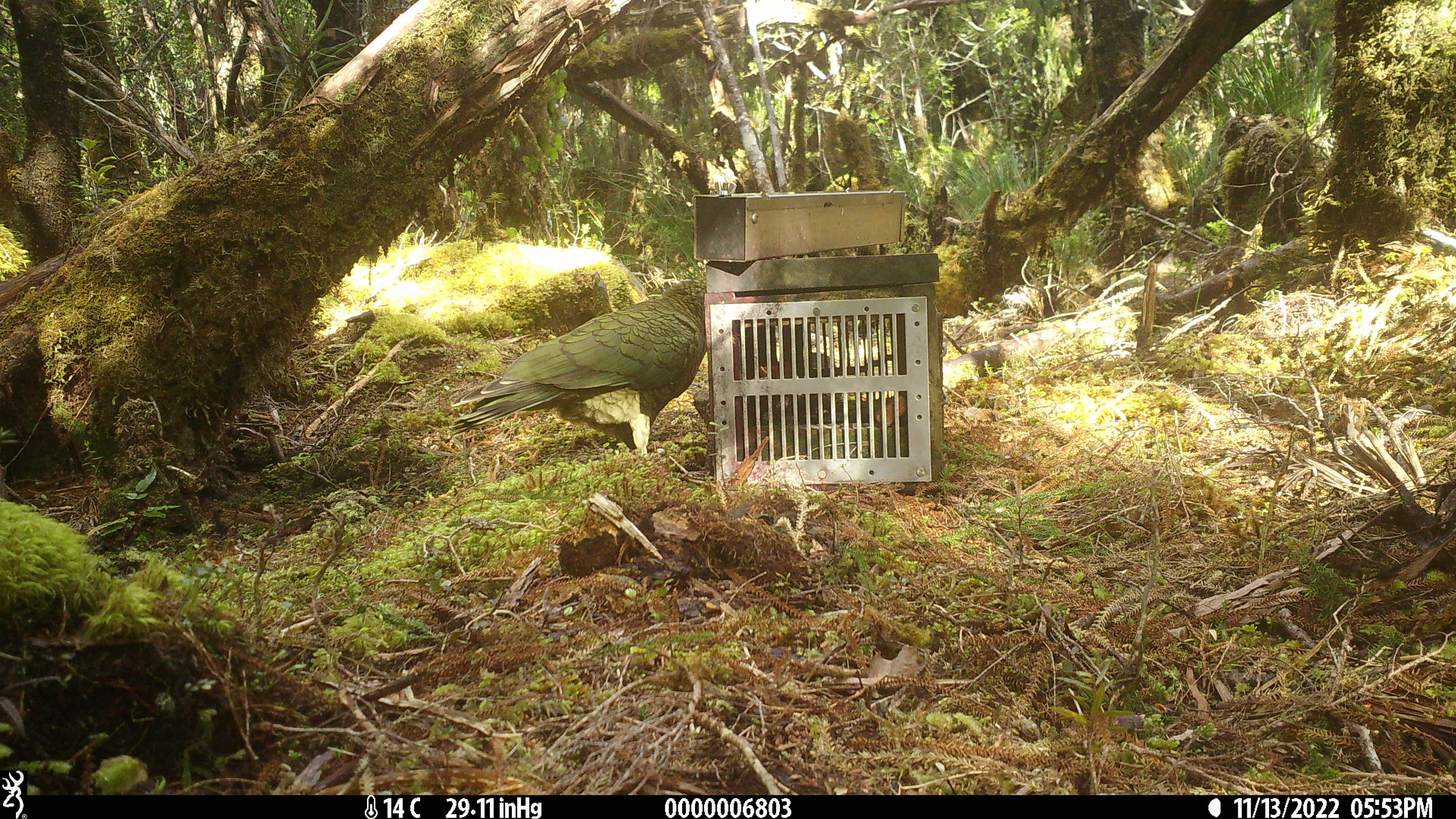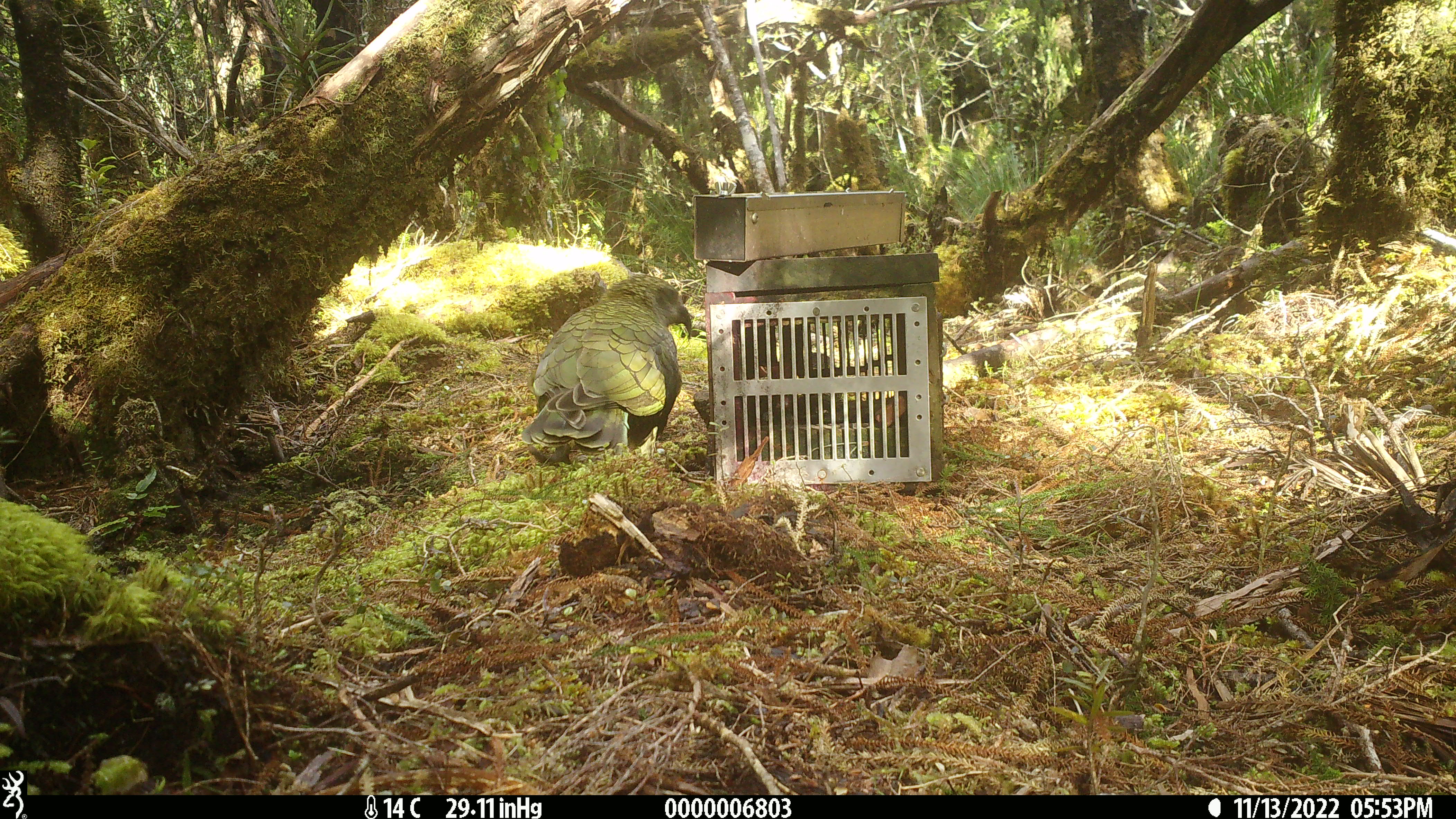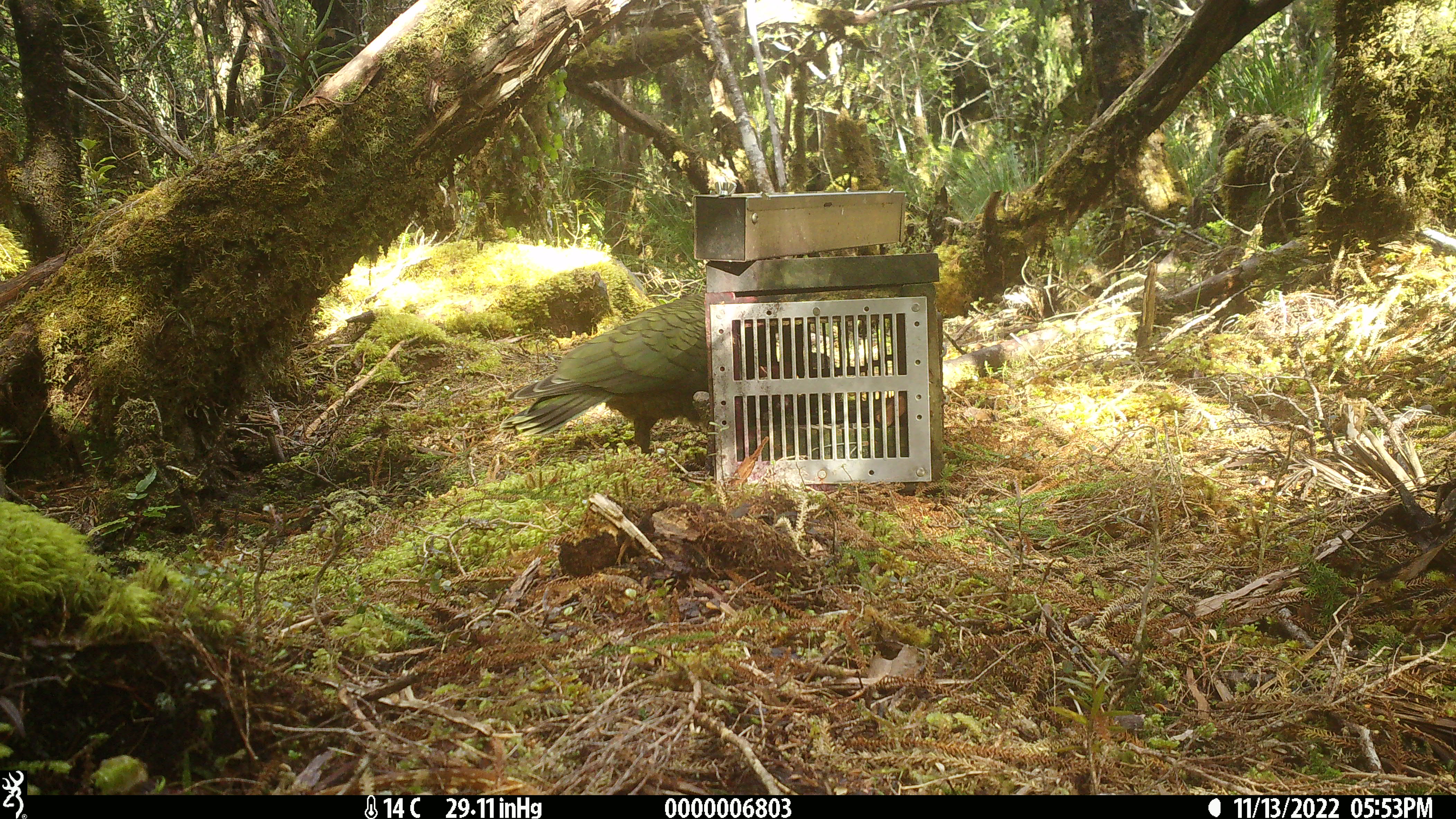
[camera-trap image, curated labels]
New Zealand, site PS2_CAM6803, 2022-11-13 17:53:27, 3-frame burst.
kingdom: Animalia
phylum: Chordata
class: Aves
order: Psittaciformes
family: Strigopidae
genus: Nestor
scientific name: Nestor notabilis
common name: kea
Kea (Nestor notabilis).